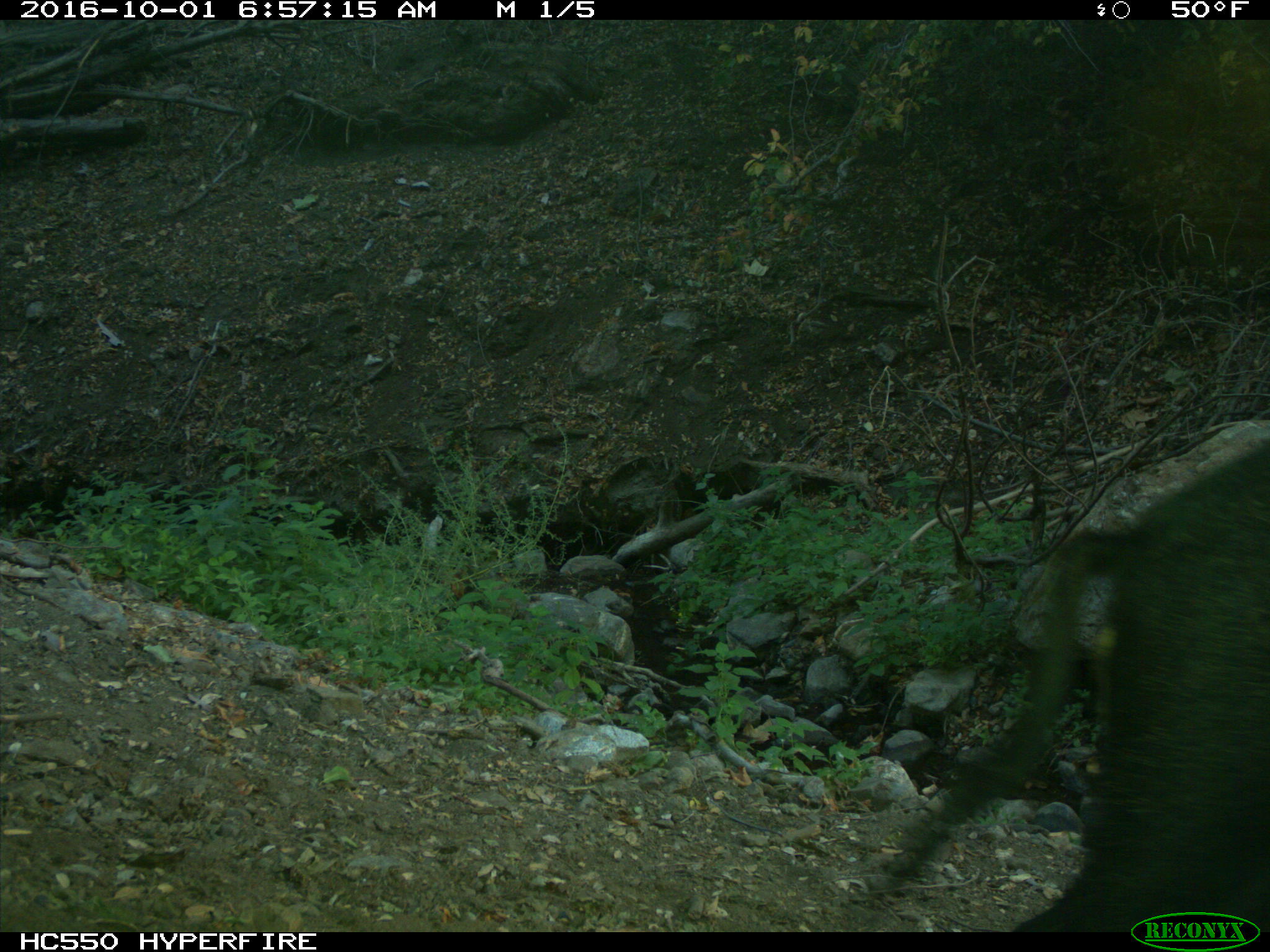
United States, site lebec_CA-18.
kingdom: Animalia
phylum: Chordata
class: Mammalia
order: Artiodactyla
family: Suidae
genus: Sus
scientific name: Sus scrofa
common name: wild boar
Sus scrofa (wild boar).